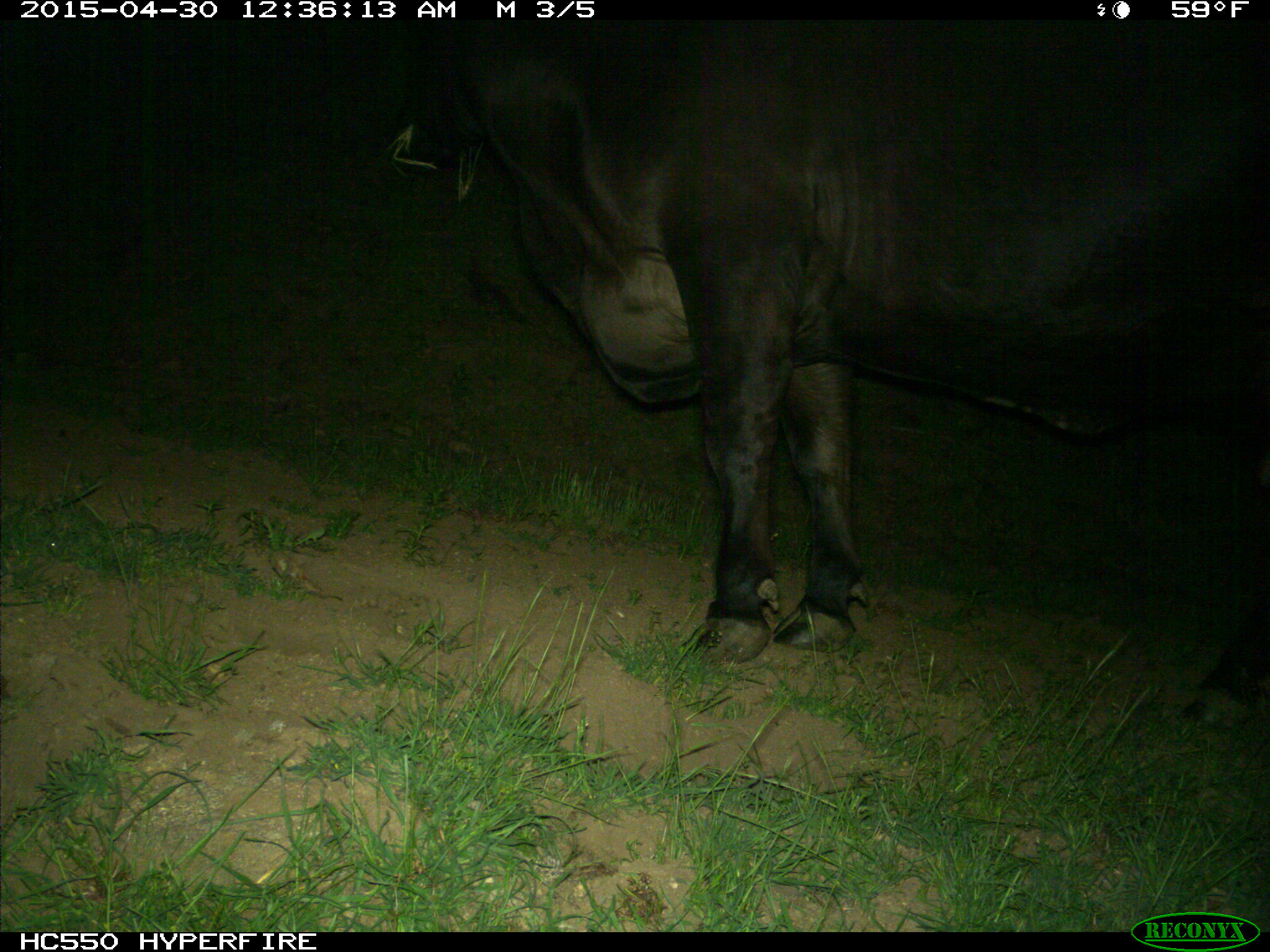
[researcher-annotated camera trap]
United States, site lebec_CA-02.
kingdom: Animalia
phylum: Chordata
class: Mammalia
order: Artiodactyla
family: Bovidae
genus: Bos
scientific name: Bos taurus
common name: domestic cow